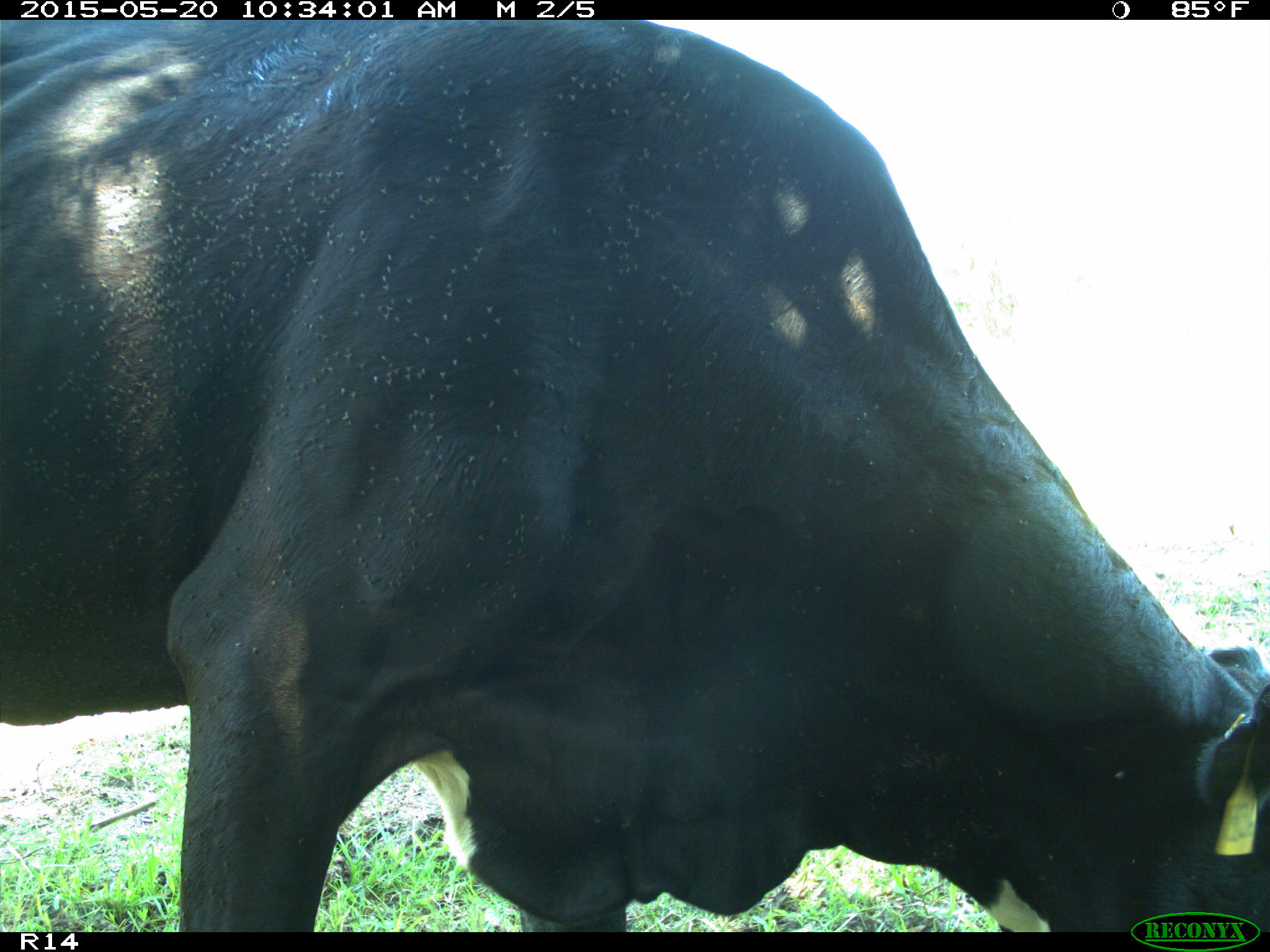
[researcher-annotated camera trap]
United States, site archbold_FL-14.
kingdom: Animalia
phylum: Chordata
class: Mammalia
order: Artiodactyla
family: Bovidae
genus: Bos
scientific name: Bos taurus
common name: domestic cow